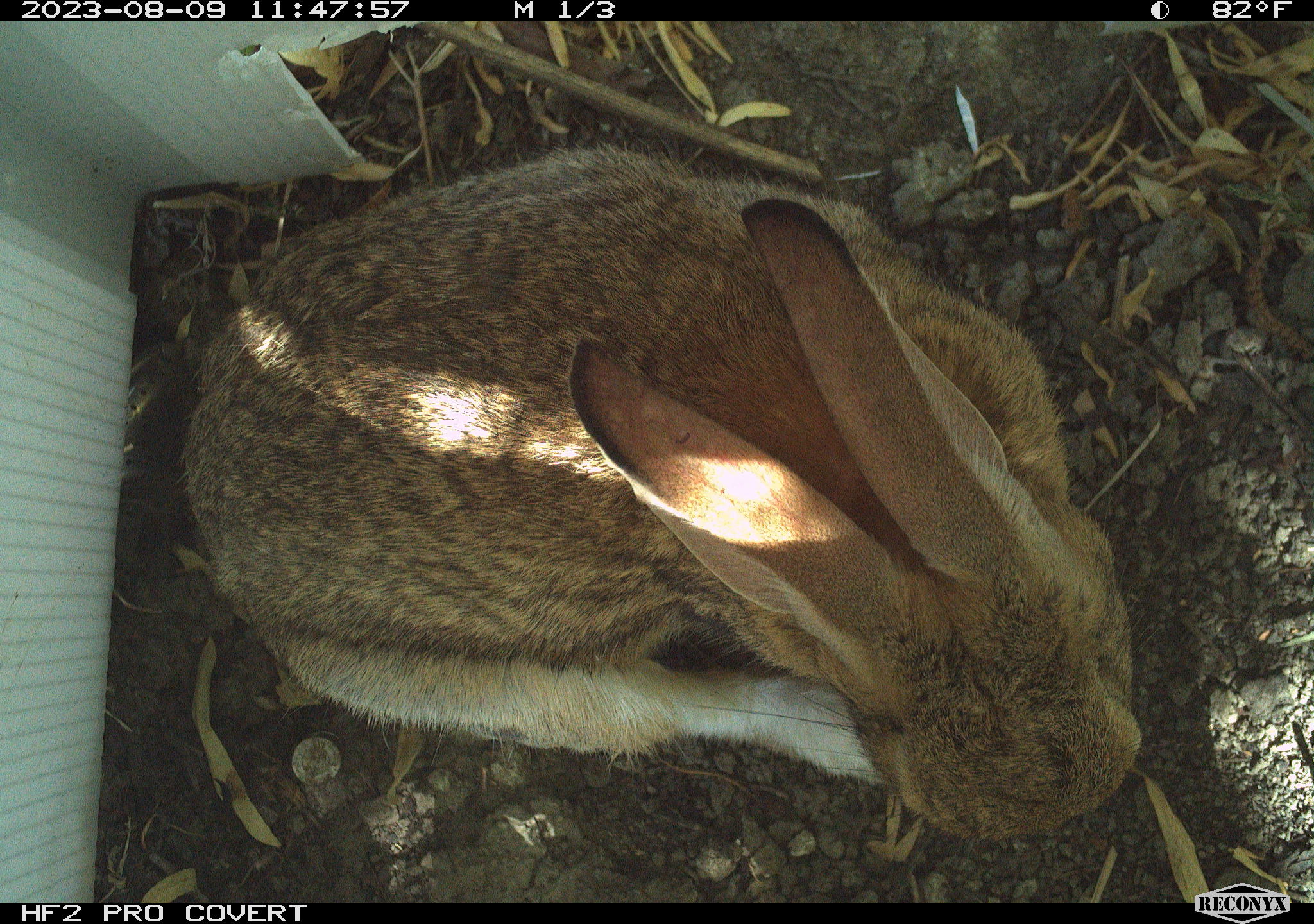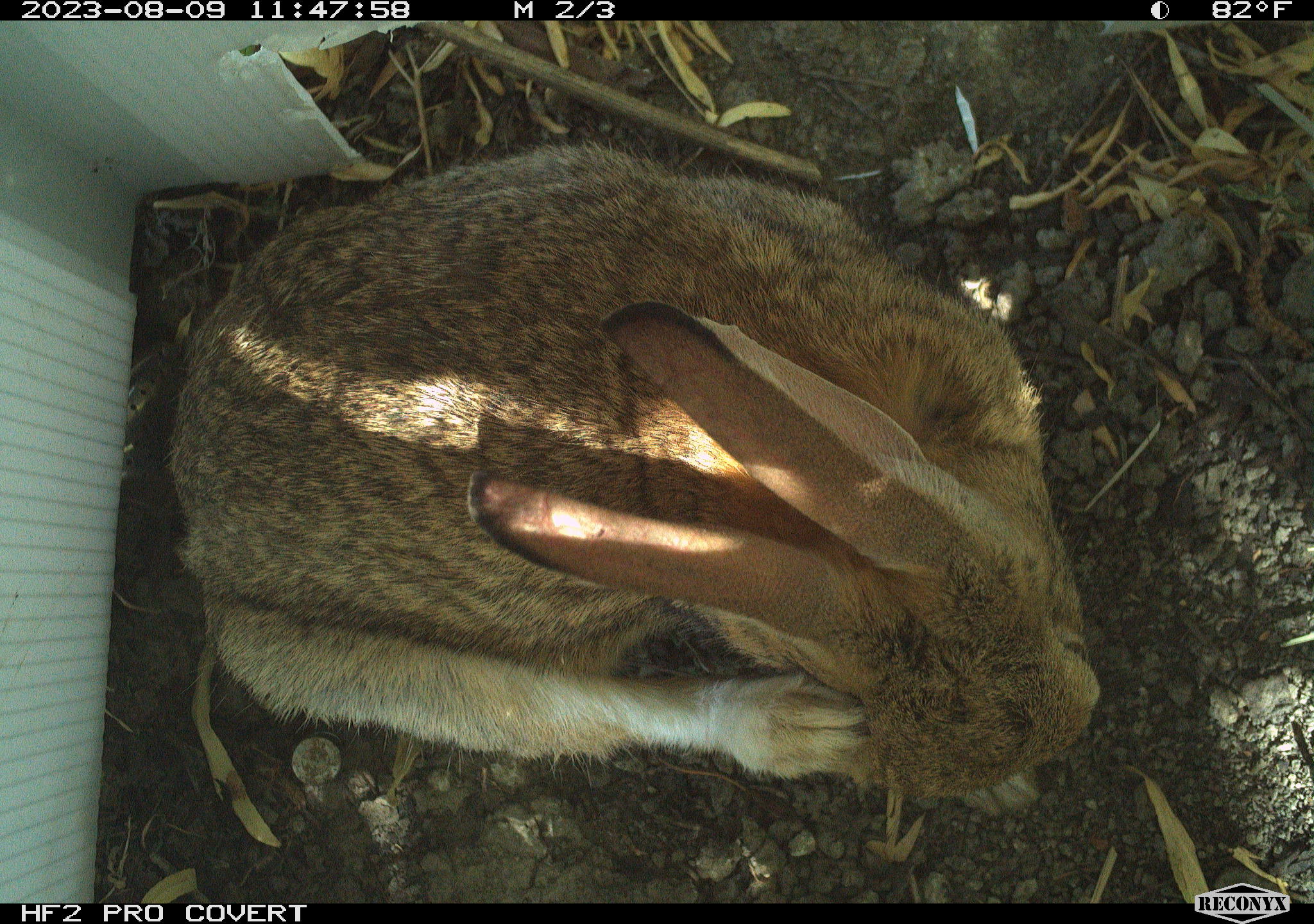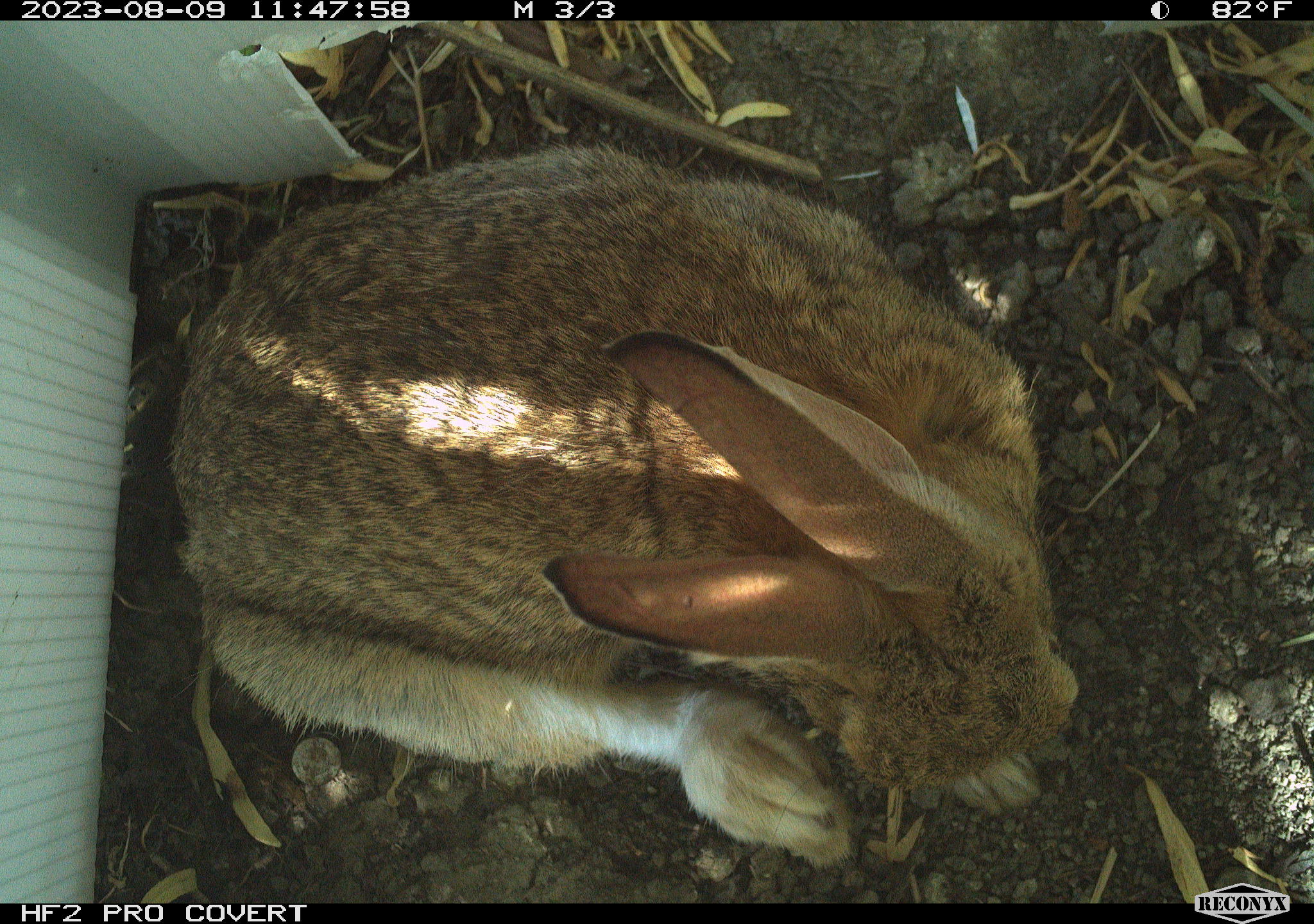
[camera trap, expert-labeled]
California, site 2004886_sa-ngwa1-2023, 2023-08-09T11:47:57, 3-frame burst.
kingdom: Animalia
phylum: Chordata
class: Mammalia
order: Lagomorpha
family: Leporidae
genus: Sylvilagus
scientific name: Sylvilagus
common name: cottontail rabbits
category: sylvilagus species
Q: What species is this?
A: Sylvilagus species (cottontail rabbits) (Sylvilagus).